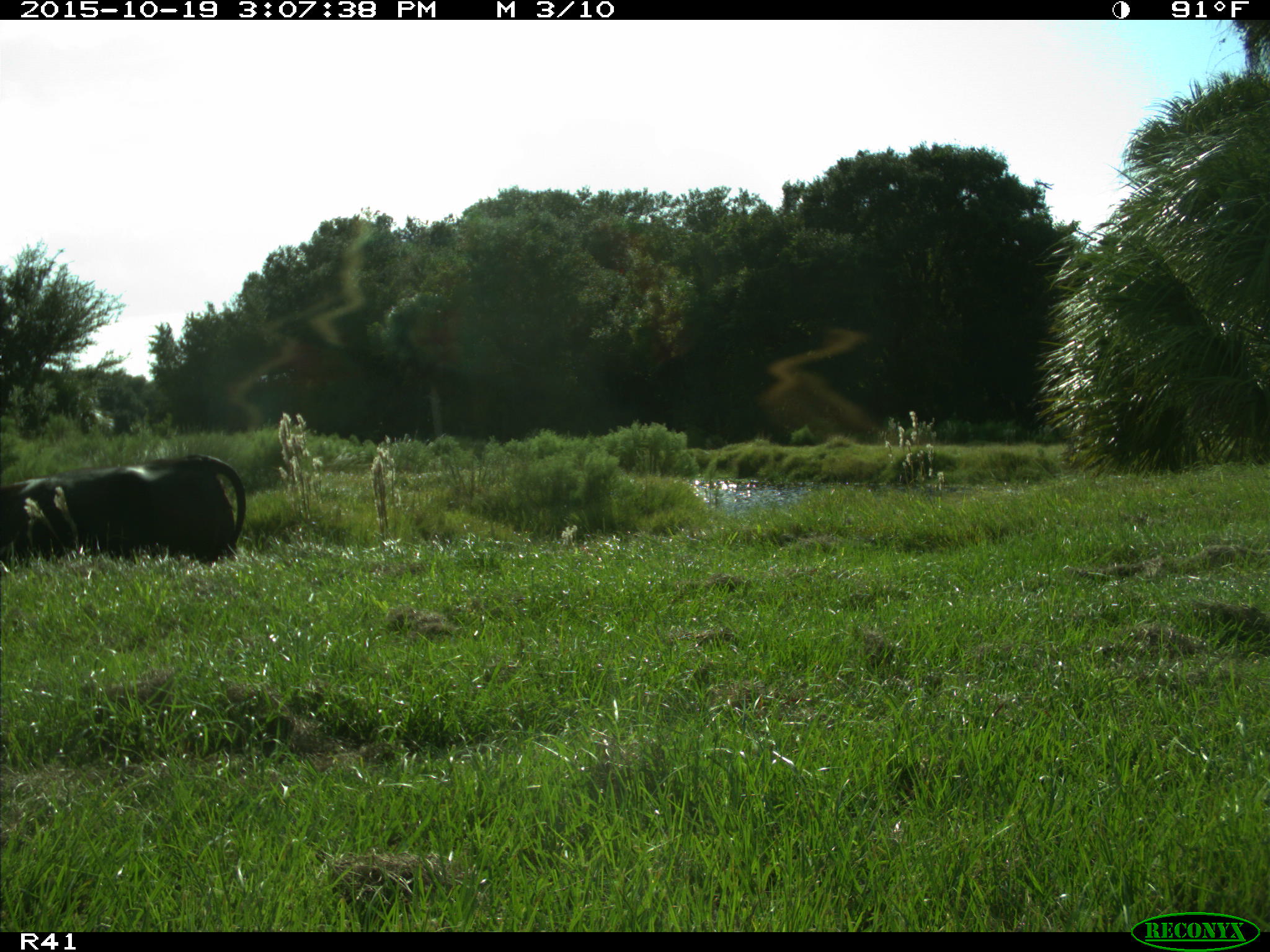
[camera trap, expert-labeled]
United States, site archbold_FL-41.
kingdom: Animalia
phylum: Chordata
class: Mammalia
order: Artiodactyla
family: Bovidae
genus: Bos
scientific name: Bos taurus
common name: domestic cow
Bos taurus (domestic cow).